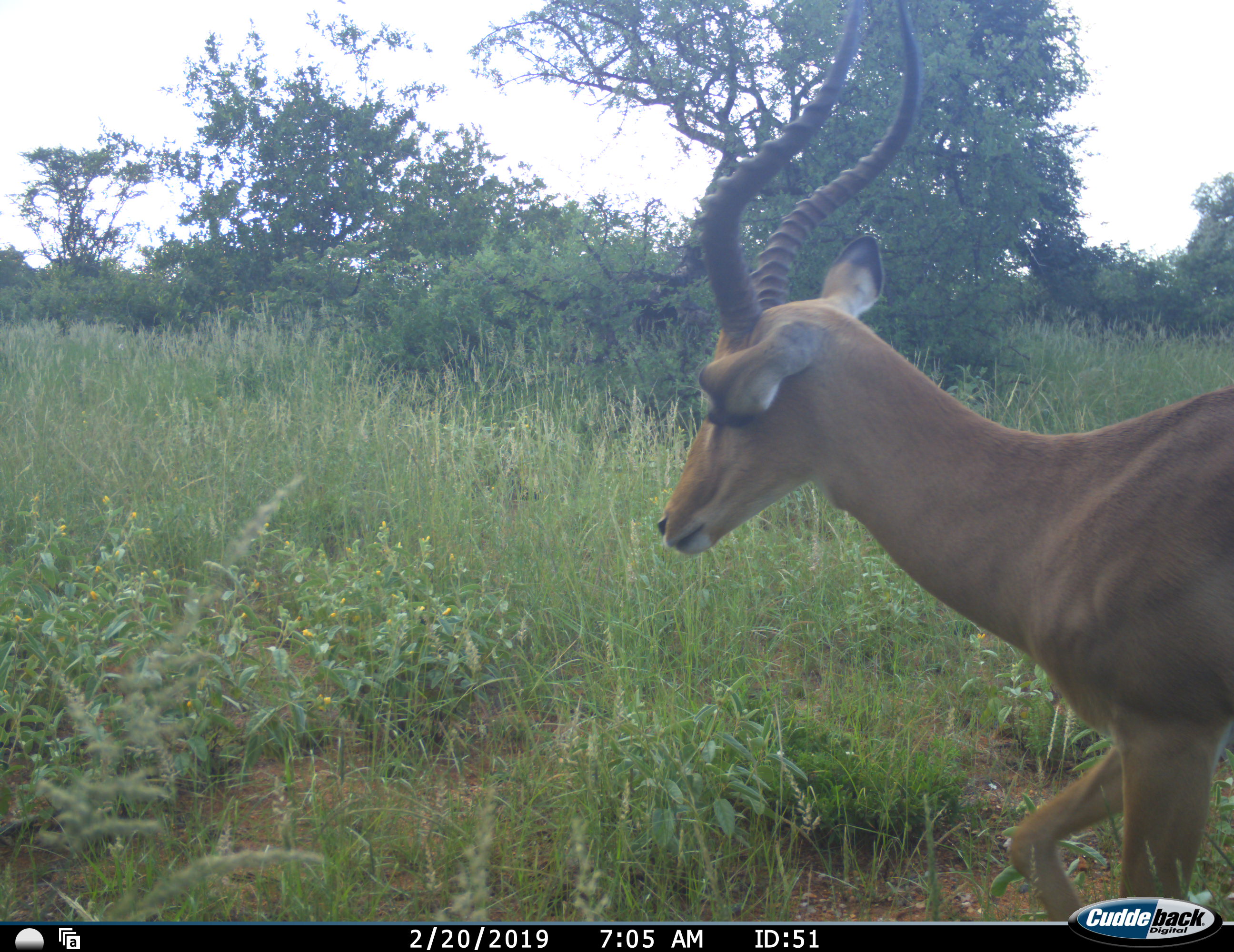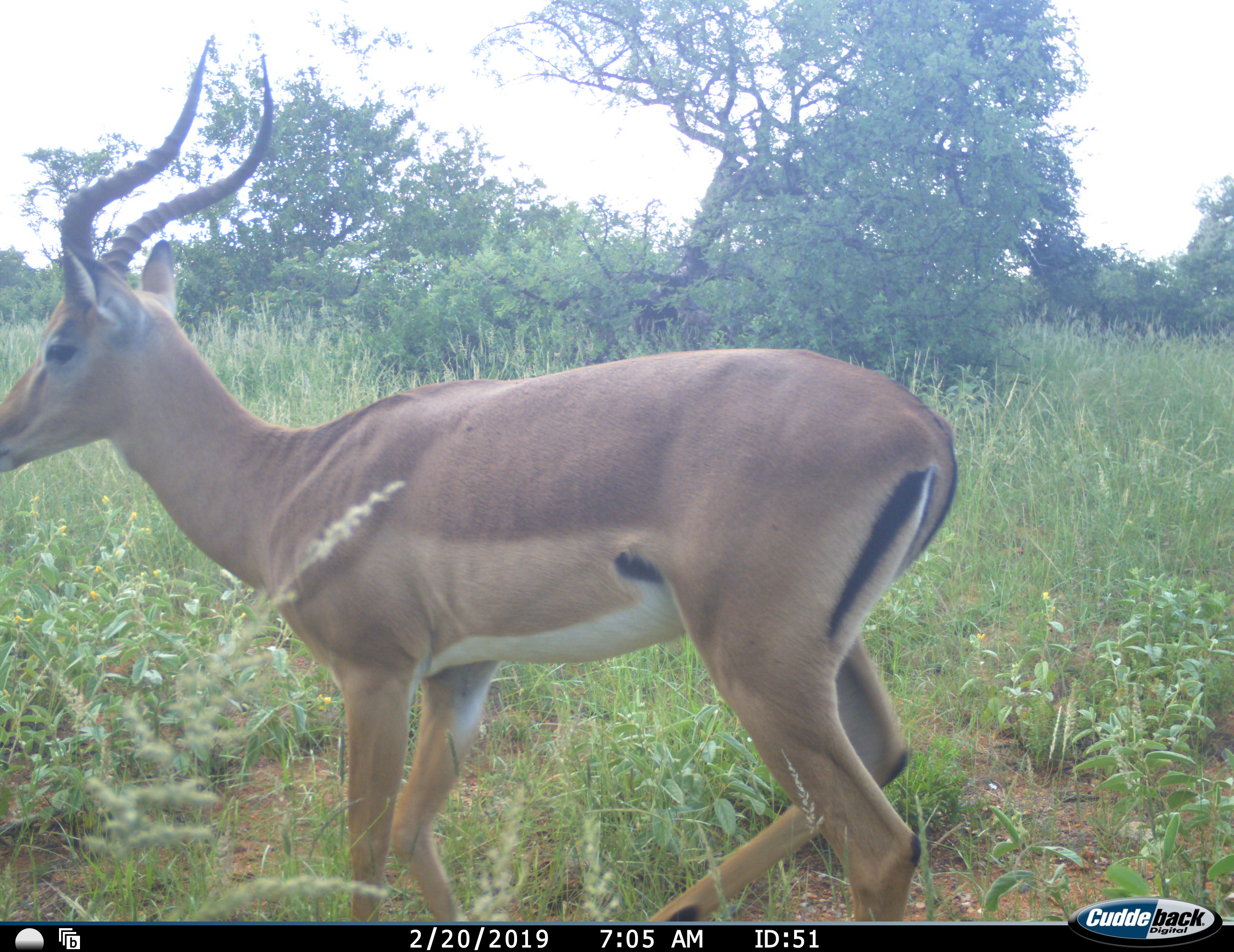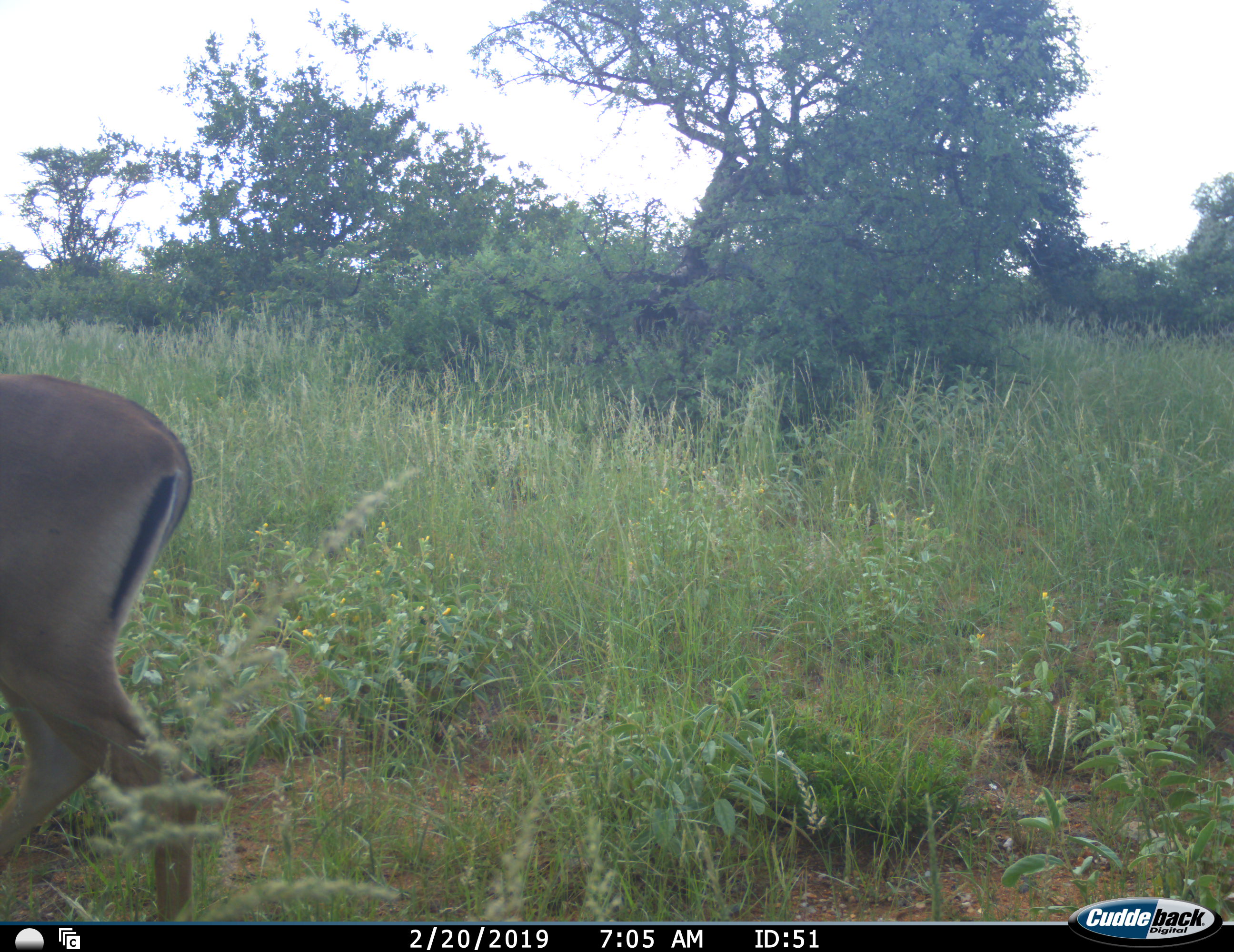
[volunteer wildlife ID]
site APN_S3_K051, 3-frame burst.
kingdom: Animalia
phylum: Chordata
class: Mammalia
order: Artiodactyla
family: Bovidae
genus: Aepyceros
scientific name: Aepyceros melampus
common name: impala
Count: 1.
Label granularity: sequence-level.